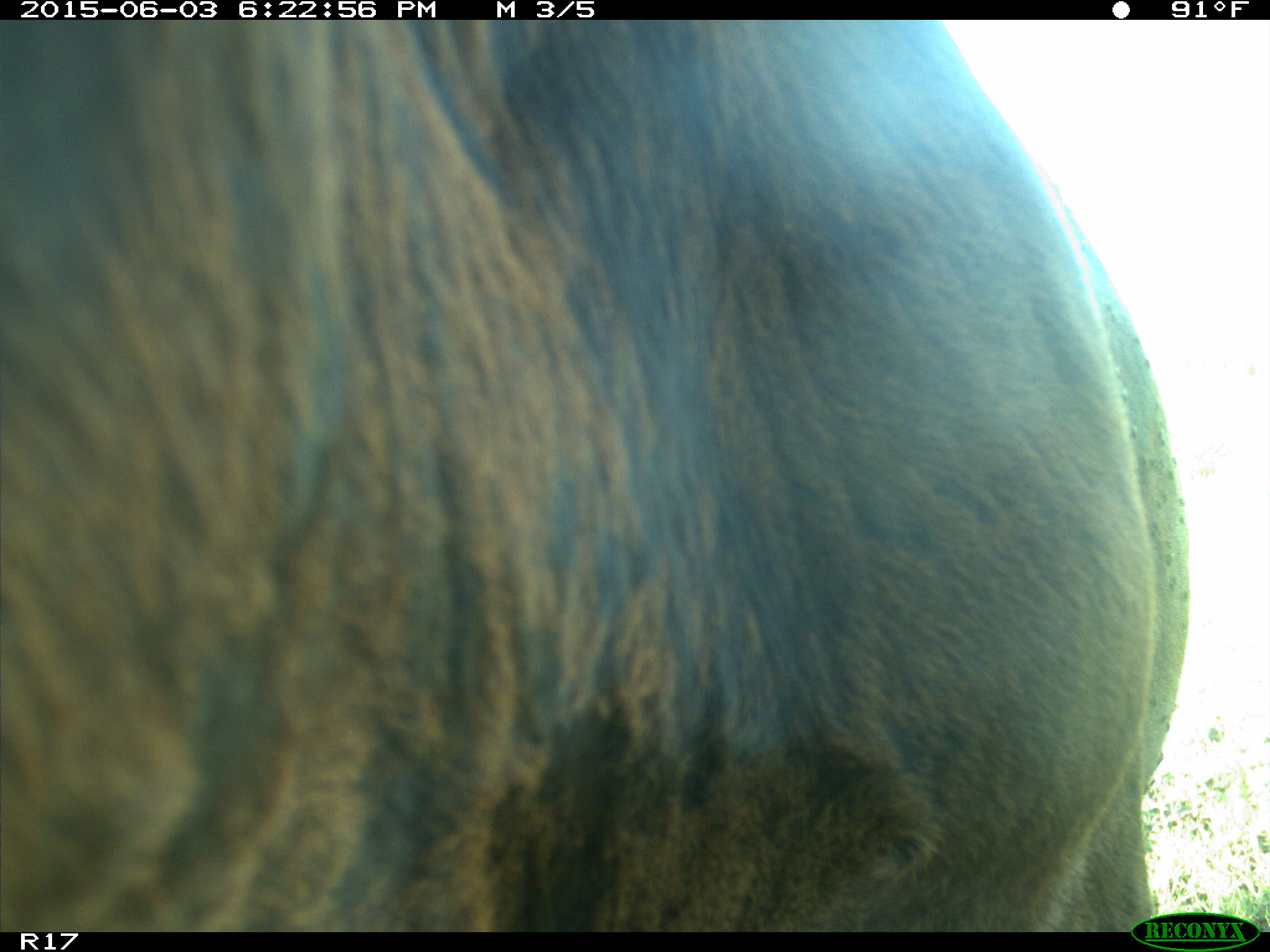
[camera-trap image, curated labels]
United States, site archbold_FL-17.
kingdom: Animalia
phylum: Chordata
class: Mammalia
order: Artiodactyla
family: Bovidae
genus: Bos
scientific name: Bos taurus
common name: domestic cow